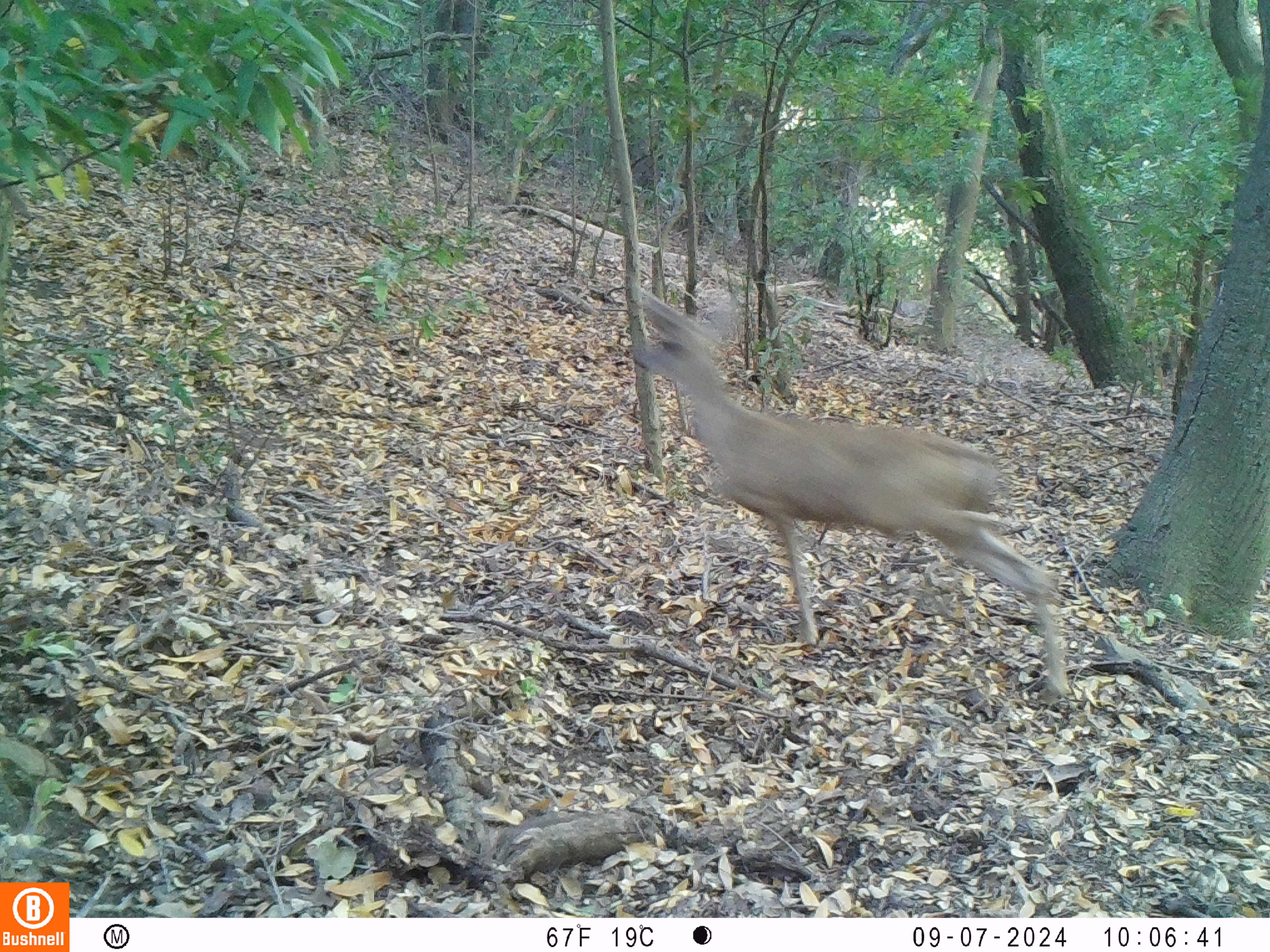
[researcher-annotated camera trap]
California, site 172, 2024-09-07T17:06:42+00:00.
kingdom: Animalia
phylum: Chordata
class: Mammalia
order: Artiodactyla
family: Cervidae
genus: Odocoileus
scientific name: Odocoileus hemionus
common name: mule deer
Mule deer (Odocoileus hemionus).